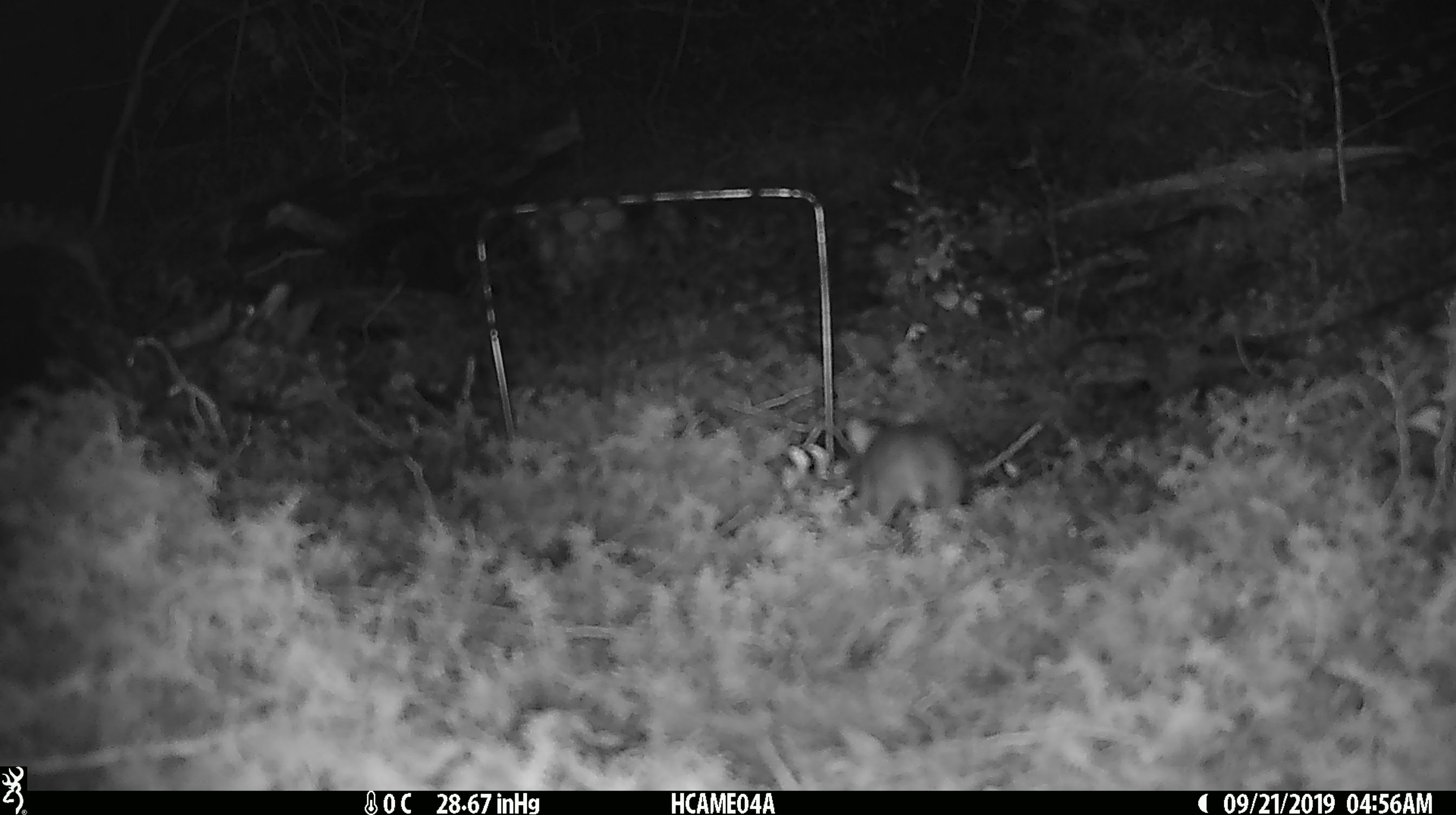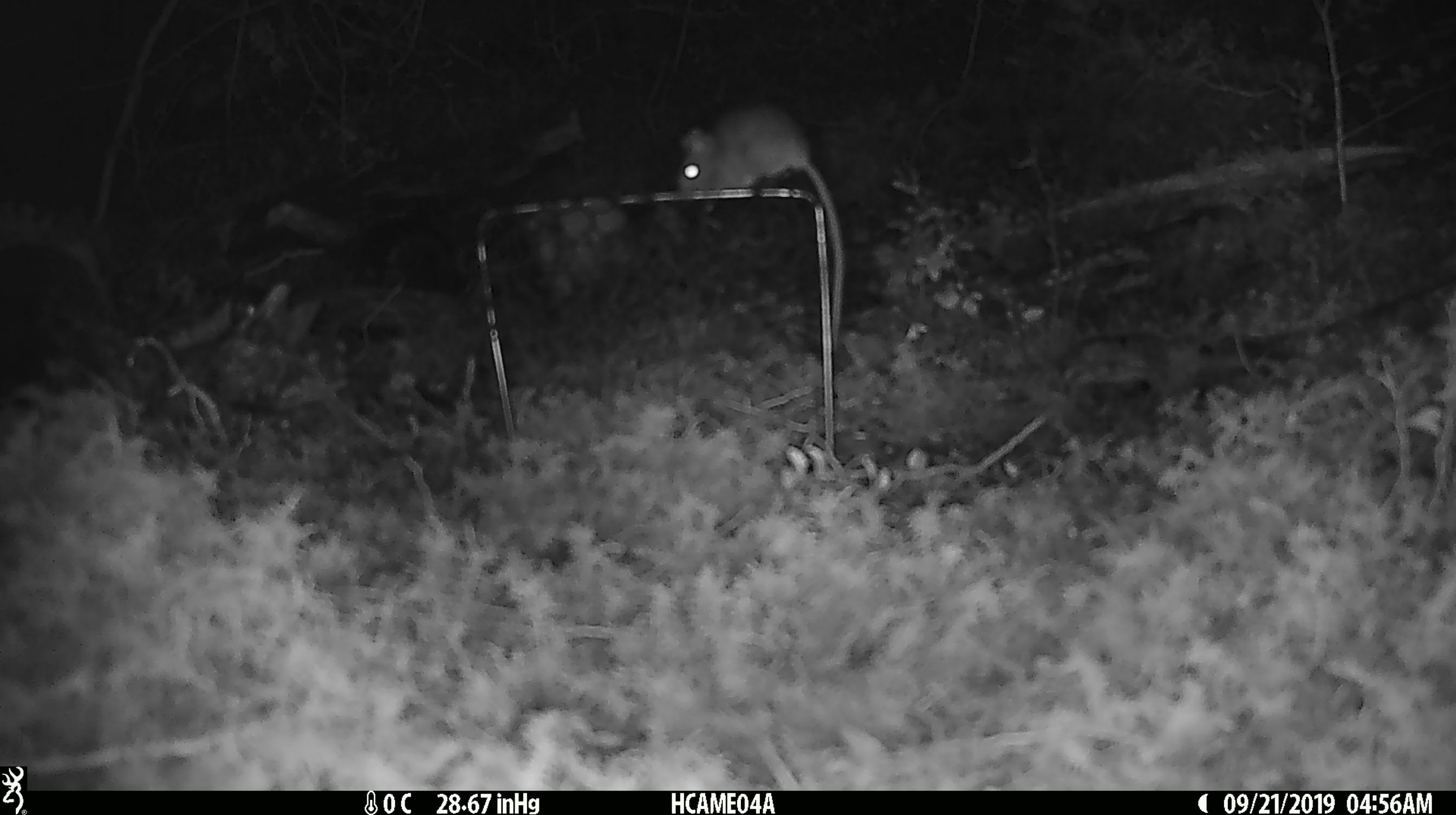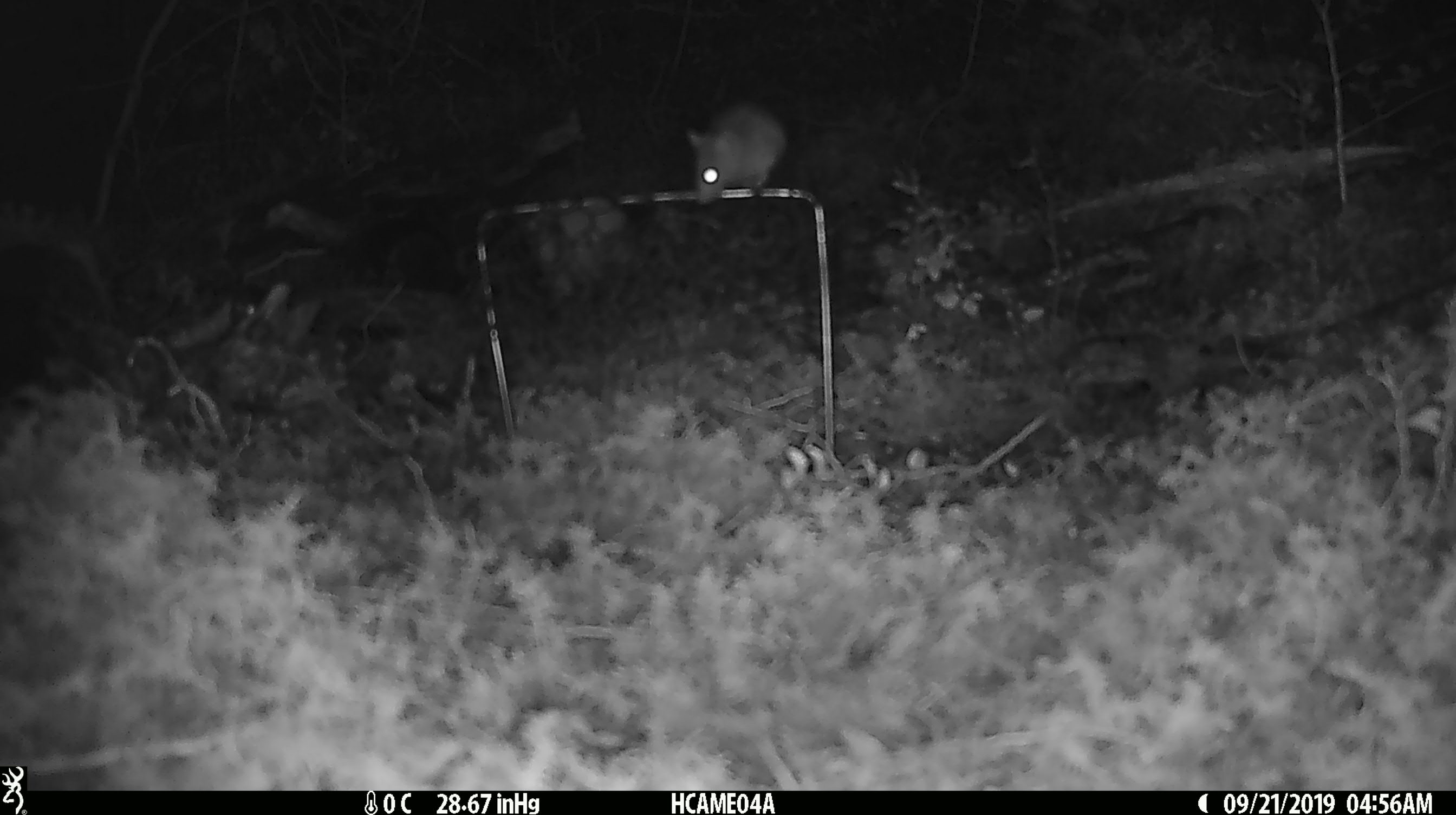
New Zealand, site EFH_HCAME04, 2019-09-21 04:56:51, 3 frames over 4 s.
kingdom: Animalia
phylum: Chordata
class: Mammalia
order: Rodentia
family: Muridae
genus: Mus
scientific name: Mus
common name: mouse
Mouse (Mus).